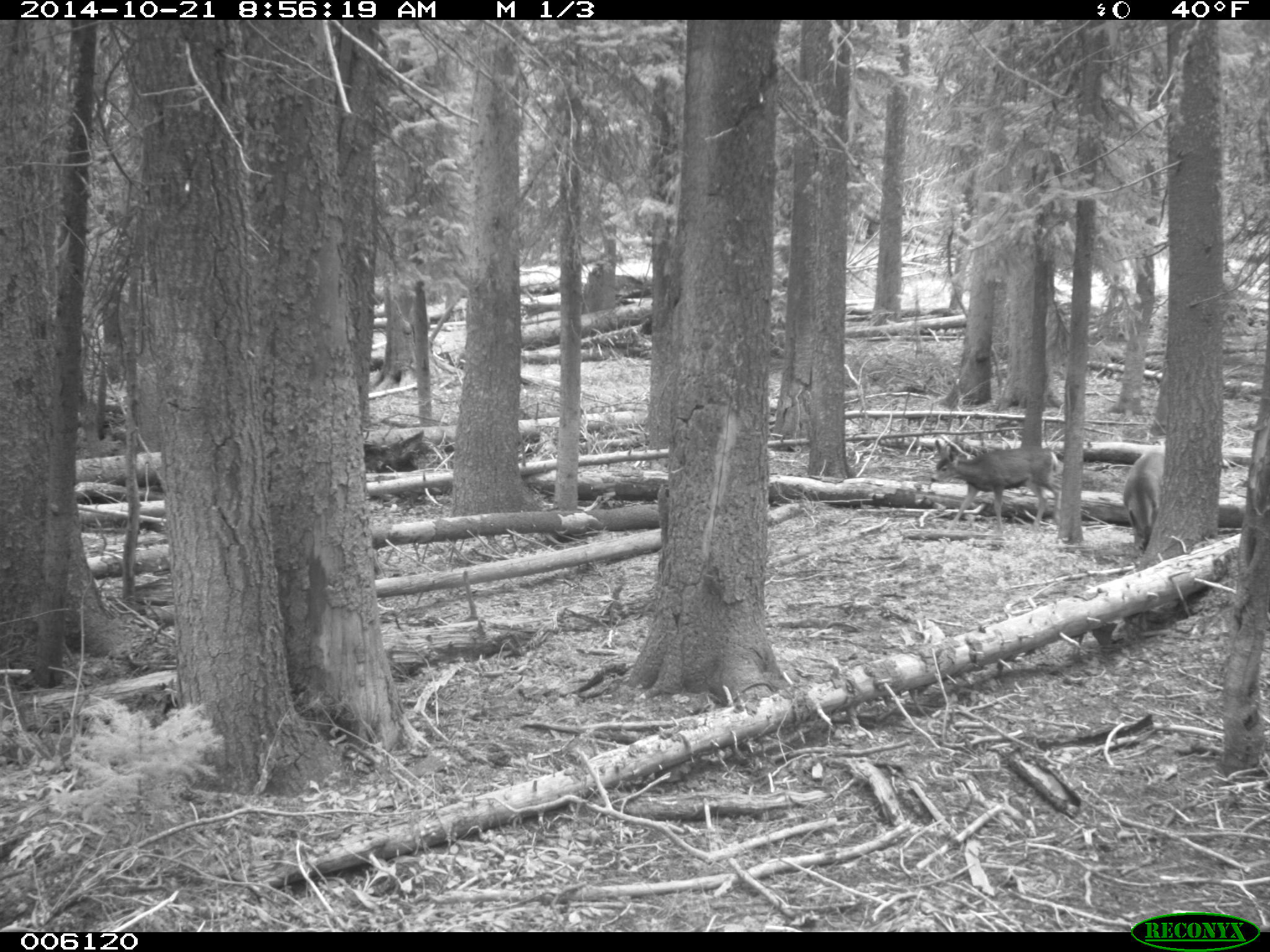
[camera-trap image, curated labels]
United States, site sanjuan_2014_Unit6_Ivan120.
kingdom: Animalia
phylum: Chordata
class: Mammalia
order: Artiodactyla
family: Cervidae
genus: Odocoileus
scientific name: Odocoileus hemionus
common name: mule deer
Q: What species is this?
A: Odocoileus hemionus (mule deer).